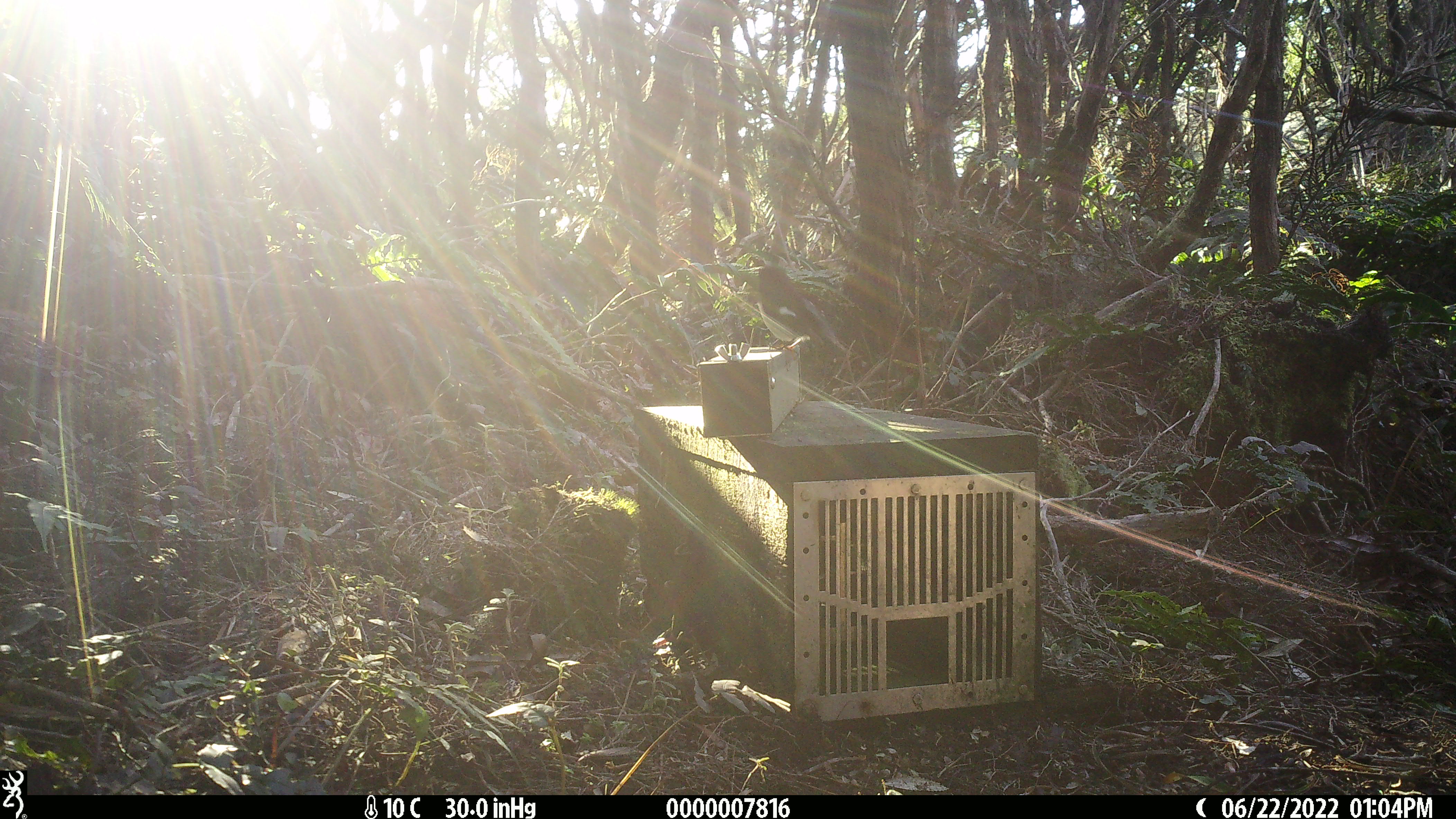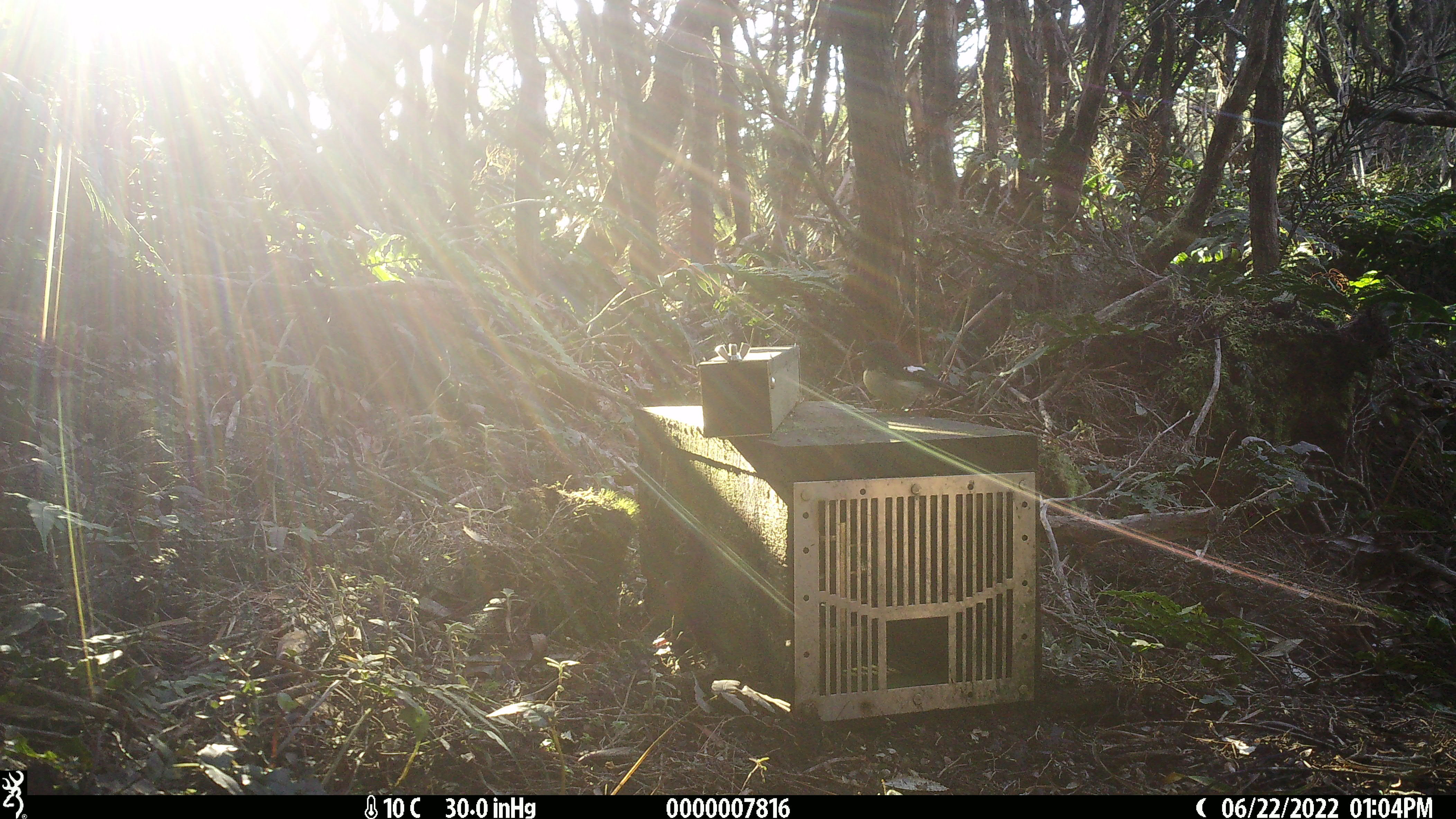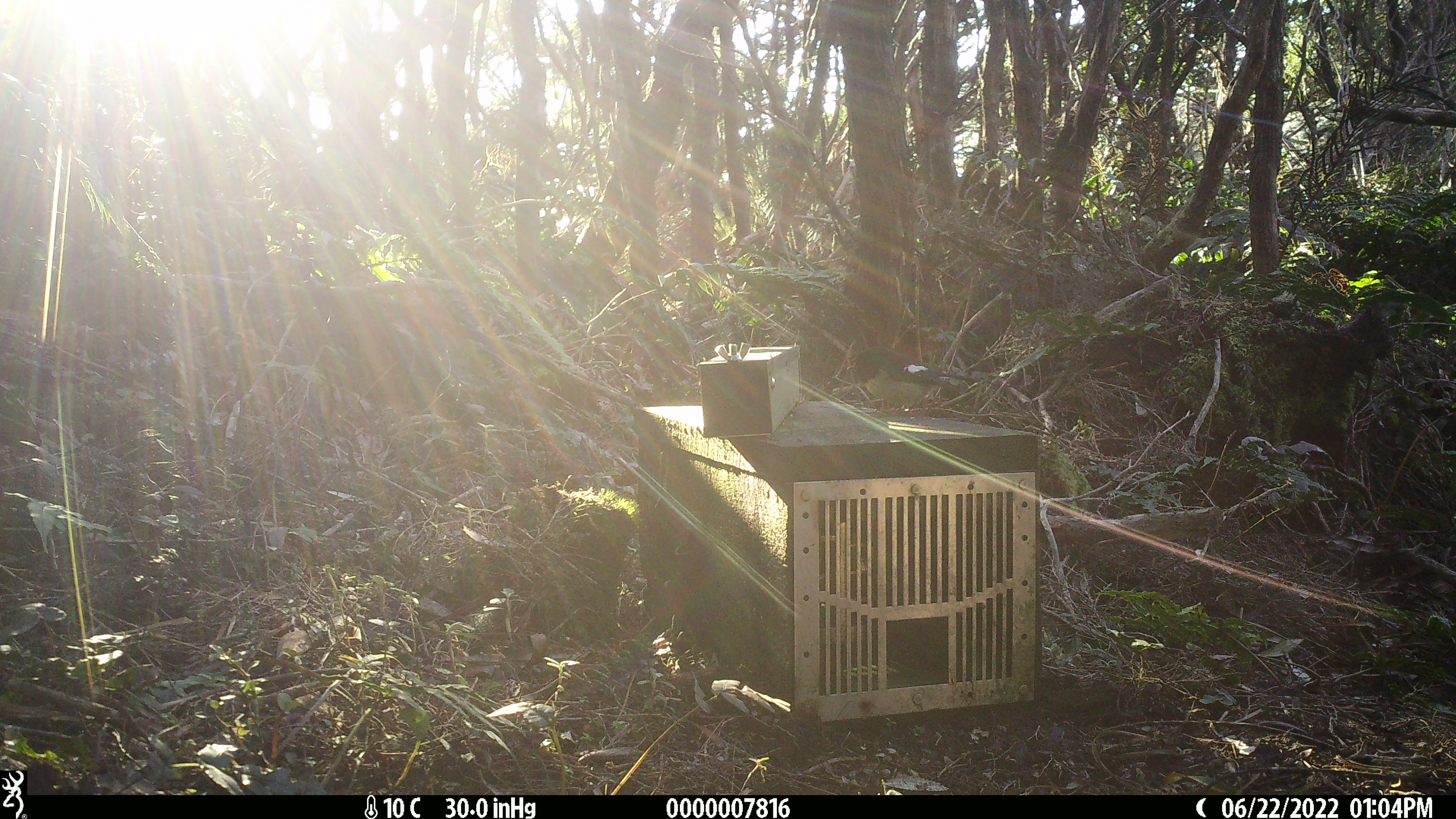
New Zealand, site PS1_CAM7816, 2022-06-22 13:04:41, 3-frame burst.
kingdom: Animalia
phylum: Chordata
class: Aves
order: Passeriformes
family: Petroicidae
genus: Petroica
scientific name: Petroica macrocephala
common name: tomtit